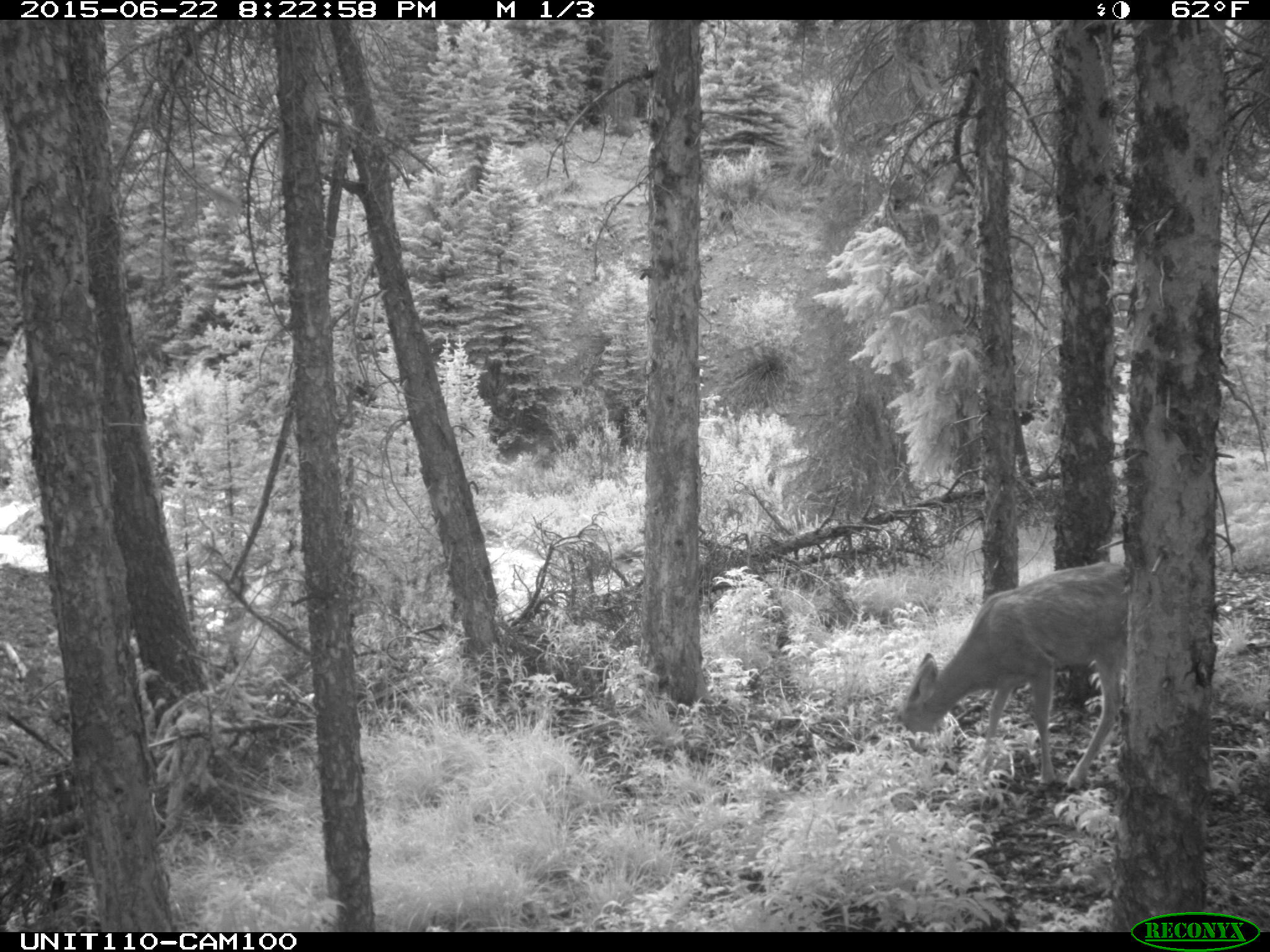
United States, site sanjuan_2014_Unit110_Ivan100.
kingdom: Animalia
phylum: Chordata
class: Mammalia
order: Artiodactyla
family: Cervidae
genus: Odocoileus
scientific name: Odocoileus hemionus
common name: mule deer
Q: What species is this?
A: Odocoileus hemionus (mule deer).